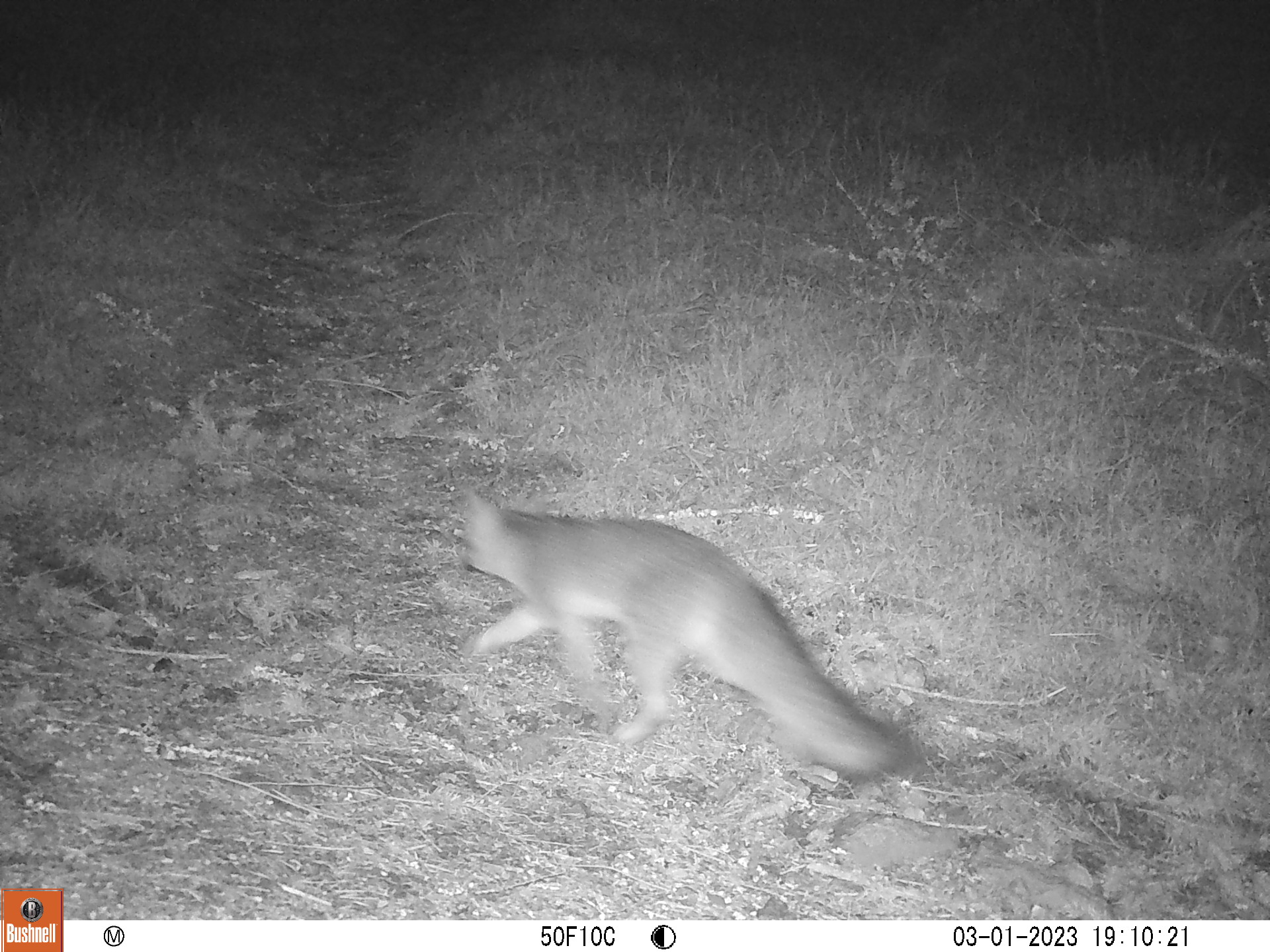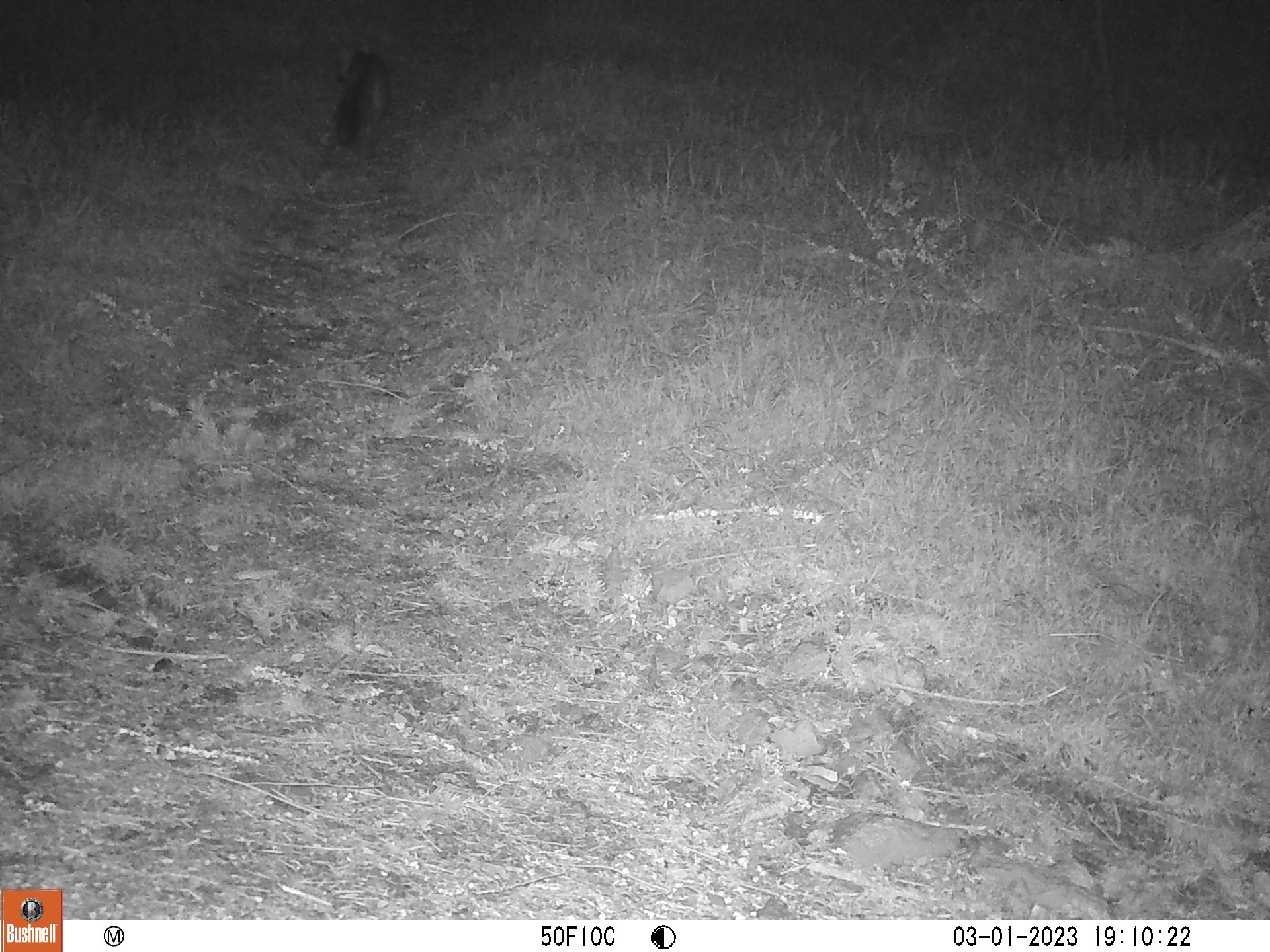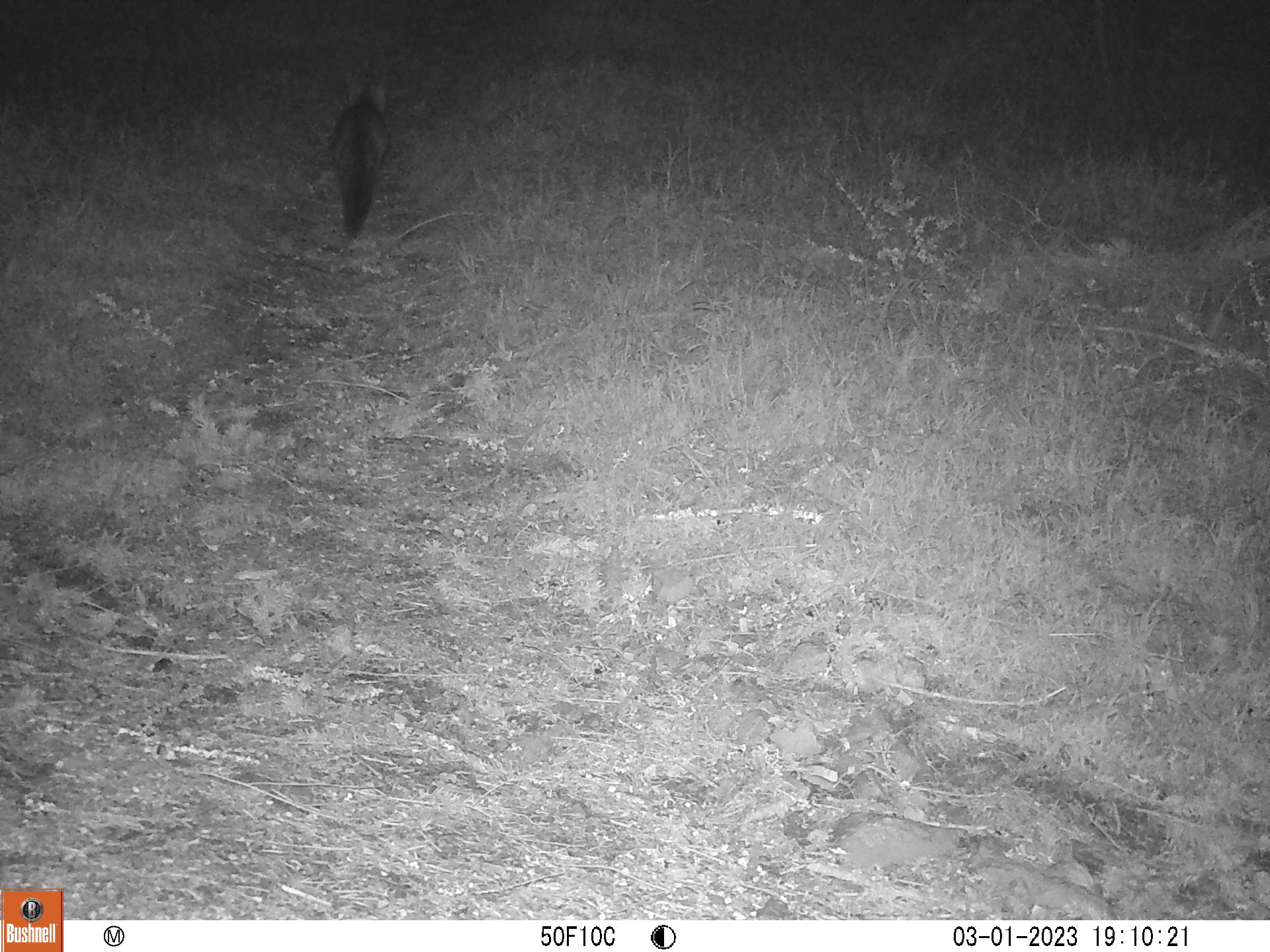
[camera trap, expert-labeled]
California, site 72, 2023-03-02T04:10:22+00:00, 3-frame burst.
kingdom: Animalia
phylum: Chordata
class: Mammalia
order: Carnivora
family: Canidae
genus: Urocyon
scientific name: Urocyon cinereoargenteus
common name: gray fox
Gray fox (Urocyon cinereoargenteus).